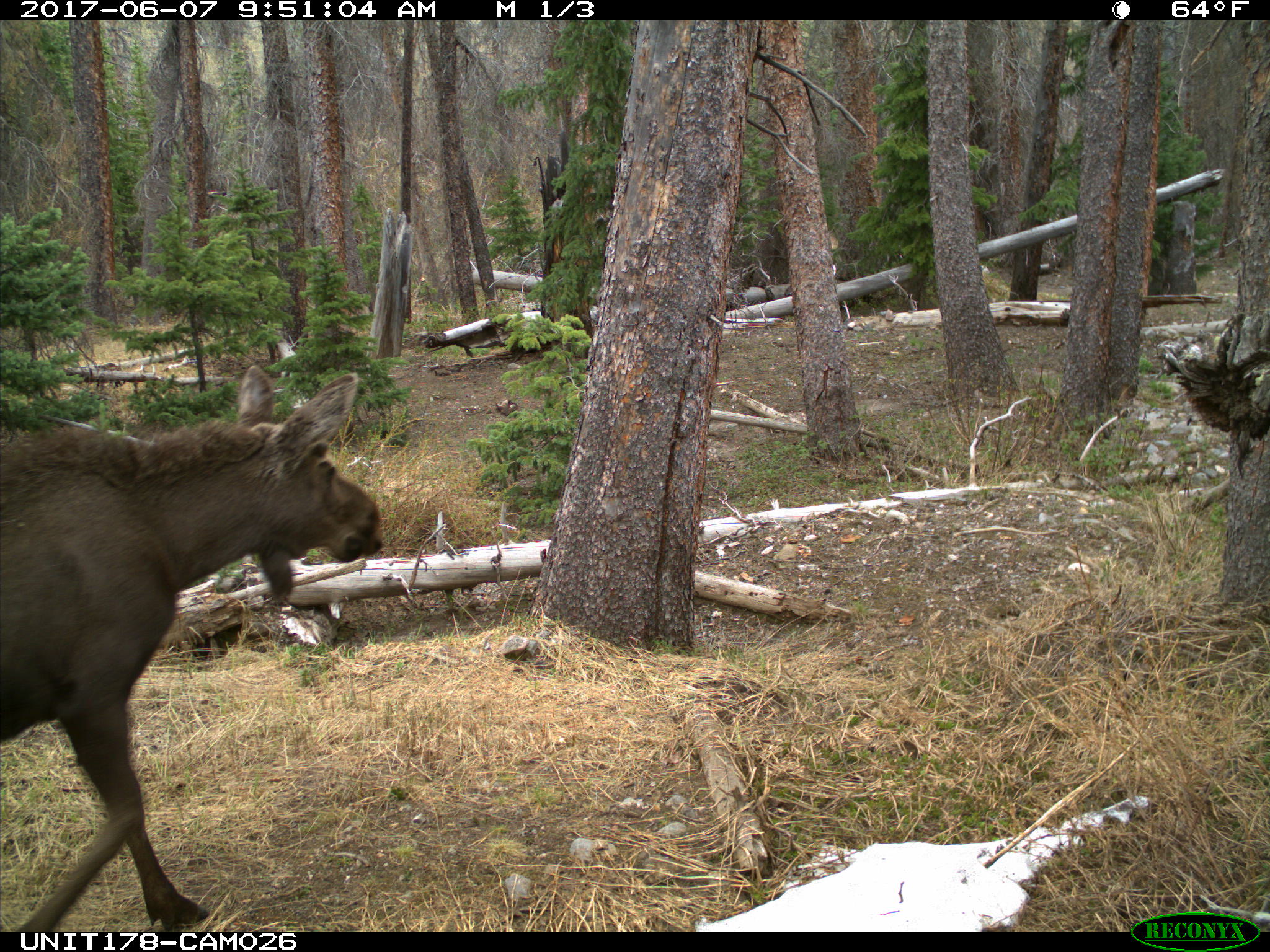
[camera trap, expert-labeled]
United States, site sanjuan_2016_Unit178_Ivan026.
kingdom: Animalia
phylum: Chordata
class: Mammalia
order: Artiodactyla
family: Cervidae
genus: Alces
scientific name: Alces alces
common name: moose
Alces alces (moose).